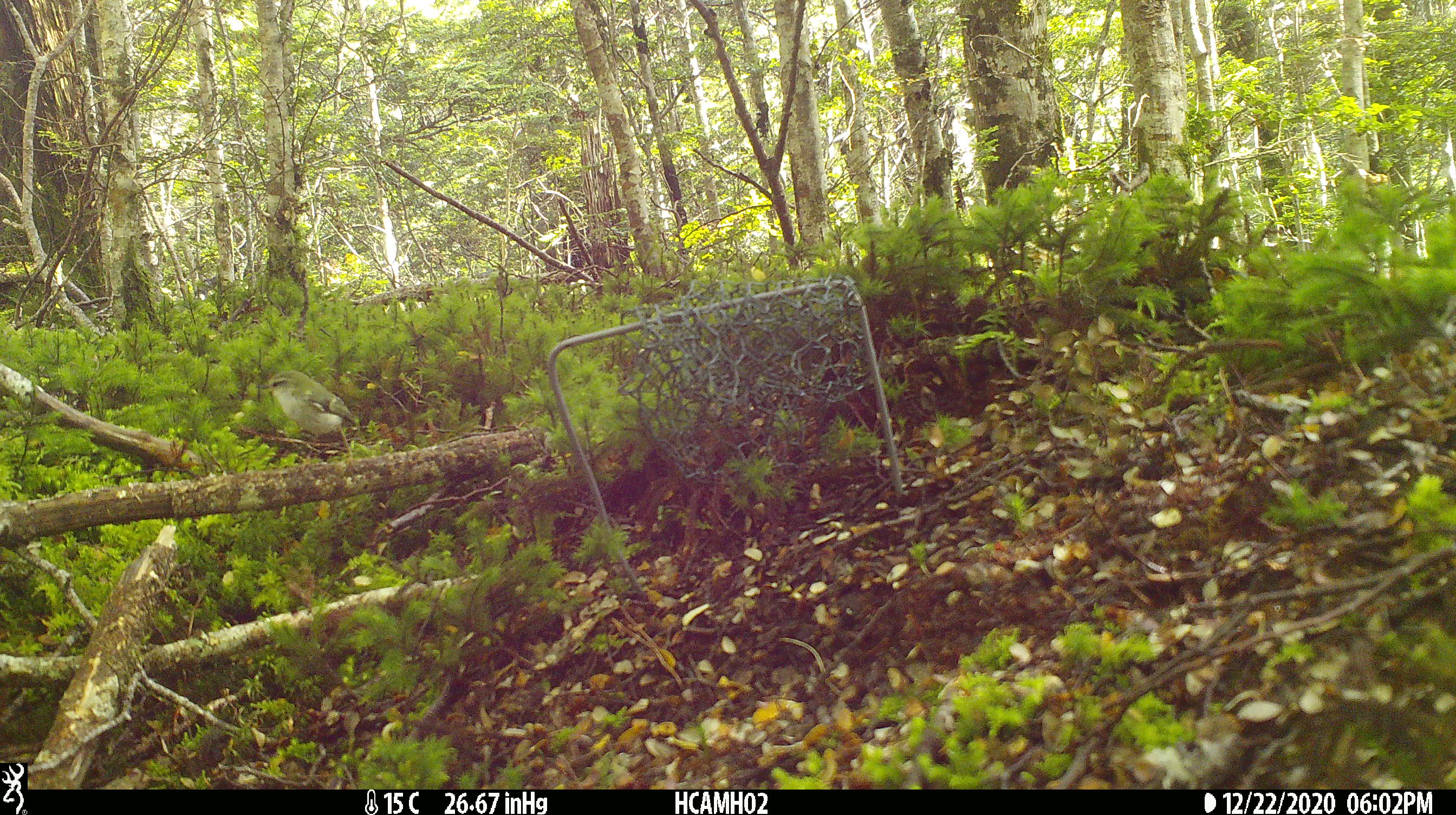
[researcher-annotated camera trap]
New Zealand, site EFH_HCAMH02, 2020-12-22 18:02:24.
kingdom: Animalia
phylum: Chordata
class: Aves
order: Passeriformes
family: Acanthisittidae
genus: Acanthisitta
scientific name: Acanthisitta chloris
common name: rifleman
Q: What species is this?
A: Rifleman (Acanthisitta chloris).